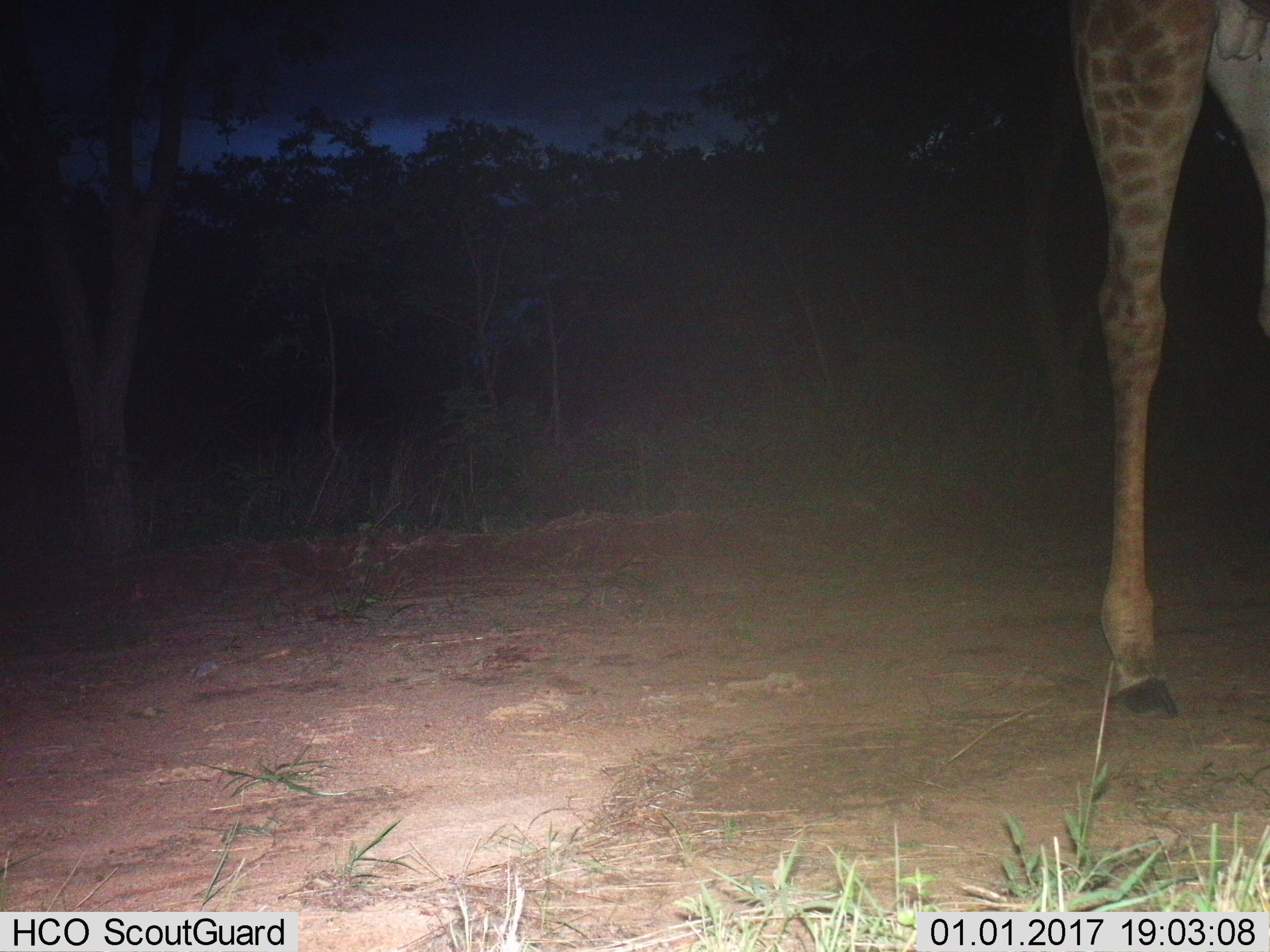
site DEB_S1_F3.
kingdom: Animalia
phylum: Chordata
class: Mammalia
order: Artiodactyla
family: Giraffidae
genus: Giraffa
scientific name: Giraffa camelopardalis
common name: giraffe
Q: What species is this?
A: Giraffe (Giraffa camelopardalis).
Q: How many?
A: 1.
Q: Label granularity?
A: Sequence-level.